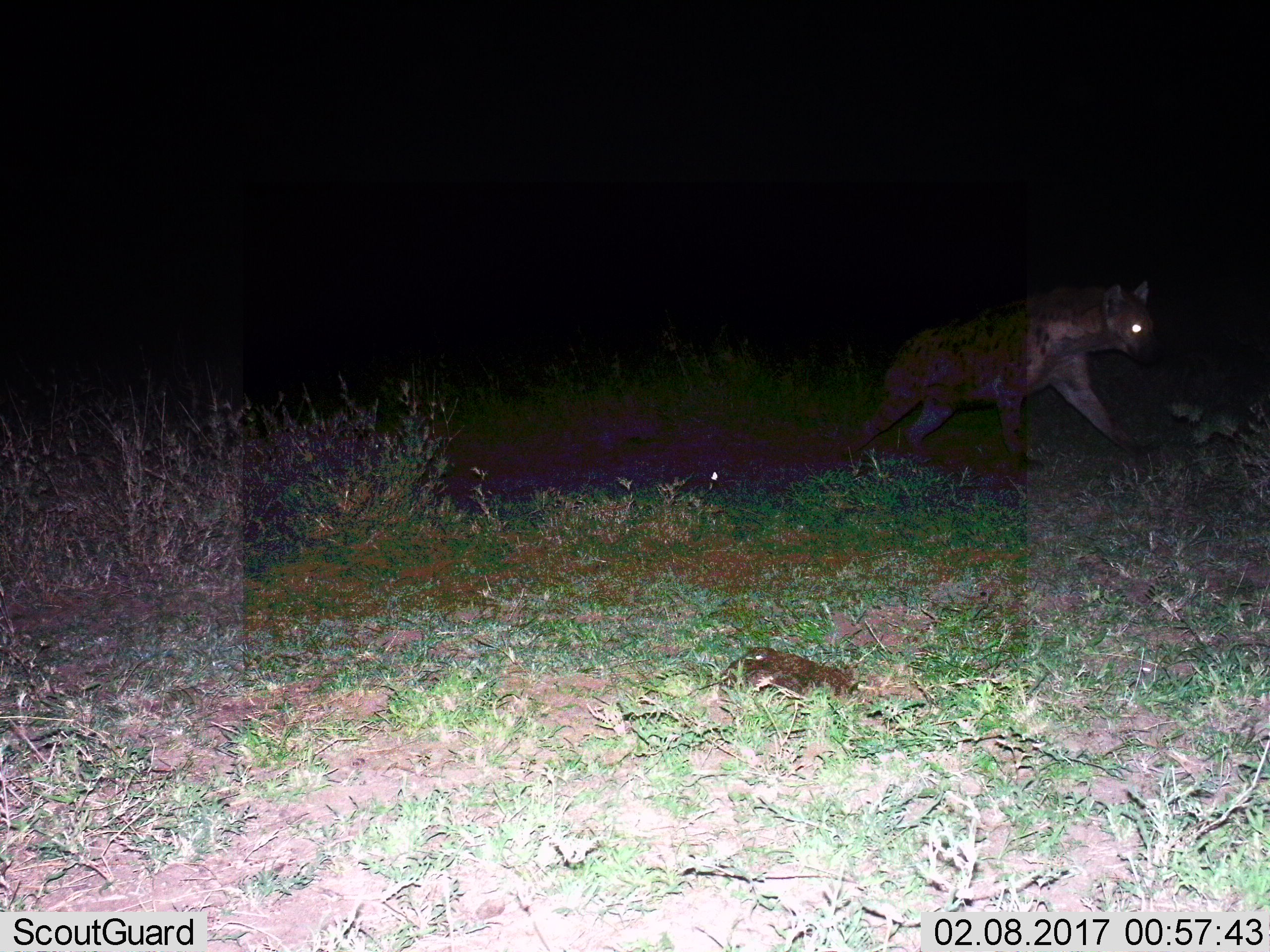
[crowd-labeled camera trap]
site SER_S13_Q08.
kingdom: Animalia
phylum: Chordata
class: Mammalia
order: Carnivora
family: Hyaenidae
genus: Crocuta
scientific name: Crocuta crocuta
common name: spotted hyena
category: hyenaspotted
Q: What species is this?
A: Hyenaspotted (spotted hyena) (Crocuta crocuta).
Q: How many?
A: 1.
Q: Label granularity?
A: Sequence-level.